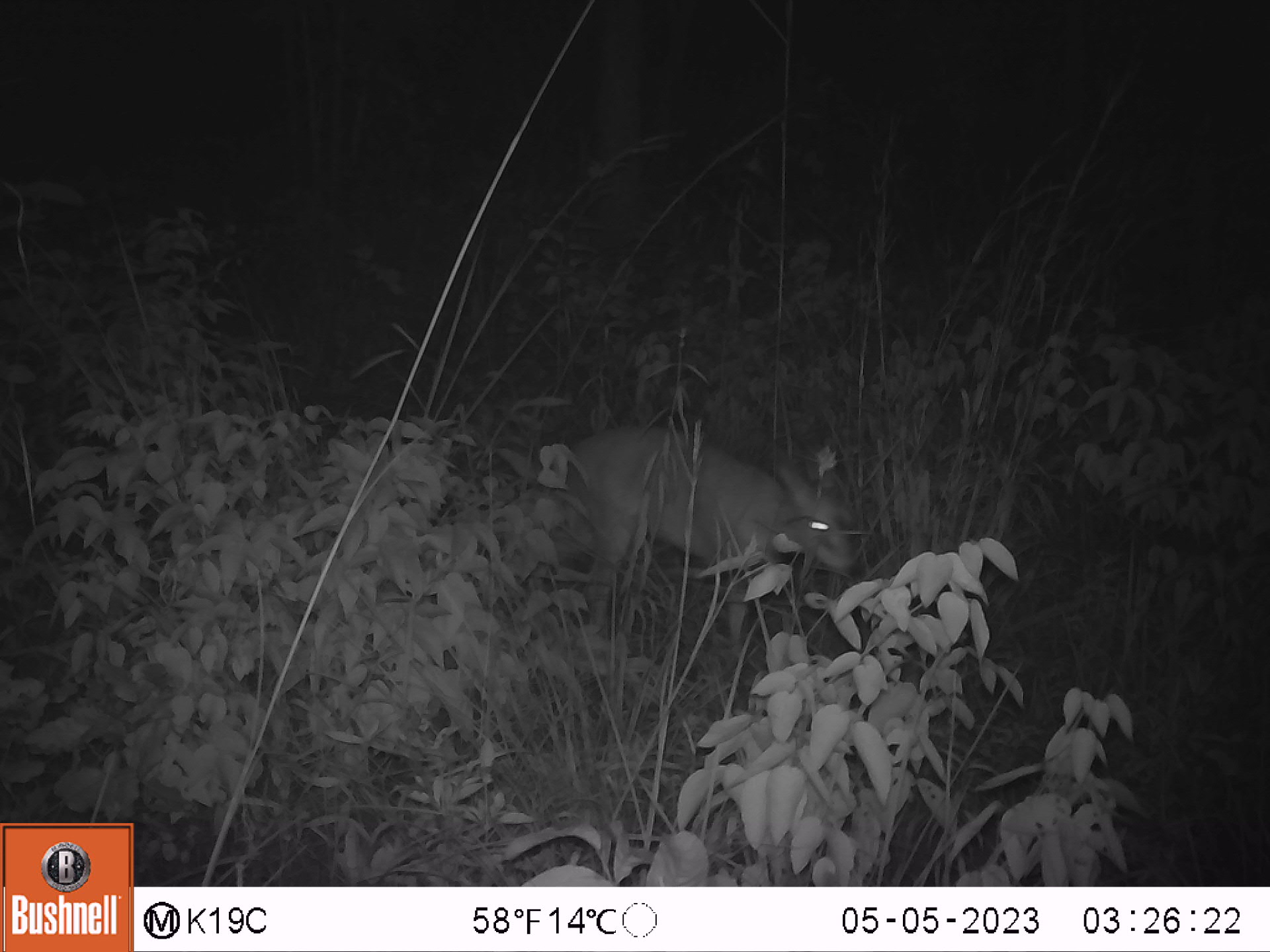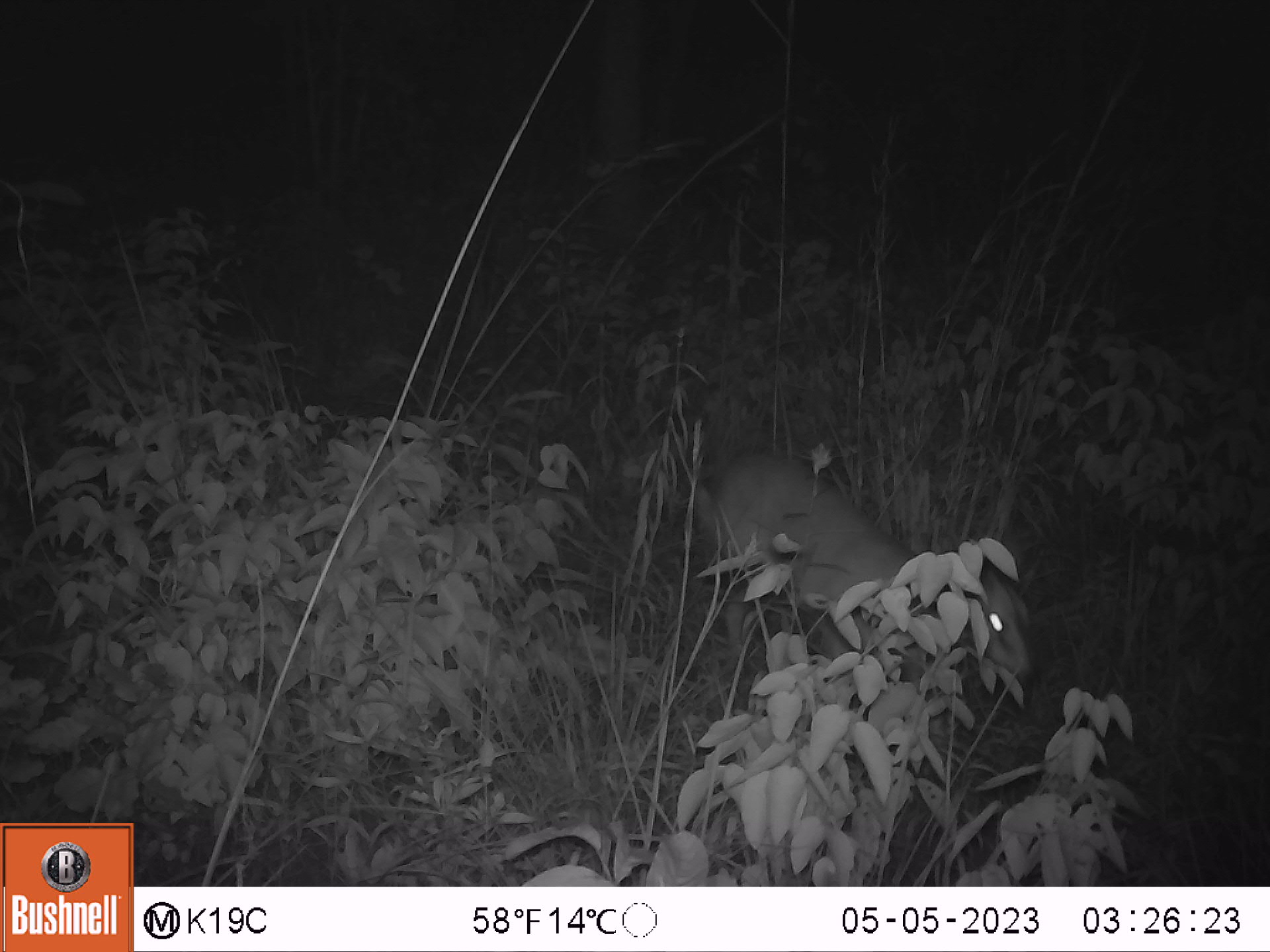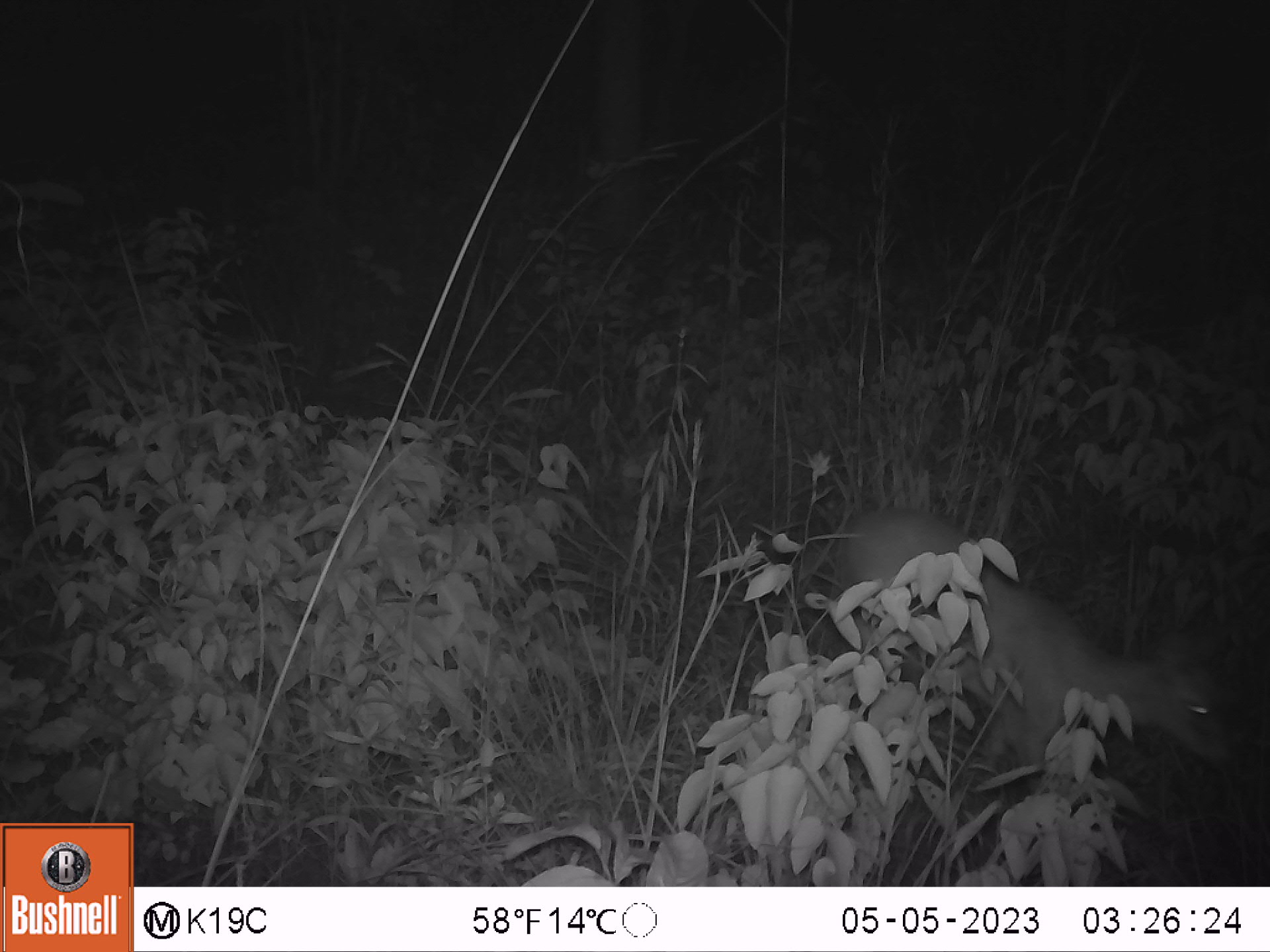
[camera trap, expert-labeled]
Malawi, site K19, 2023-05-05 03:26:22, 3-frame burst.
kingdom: Animalia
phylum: Chordata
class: Mammalia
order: Artiodactyla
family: Bovidae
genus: Sylvicapra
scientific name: Sylvicapra grimmia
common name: common duiker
Common duiker (Sylvicapra grimmia), count 1.